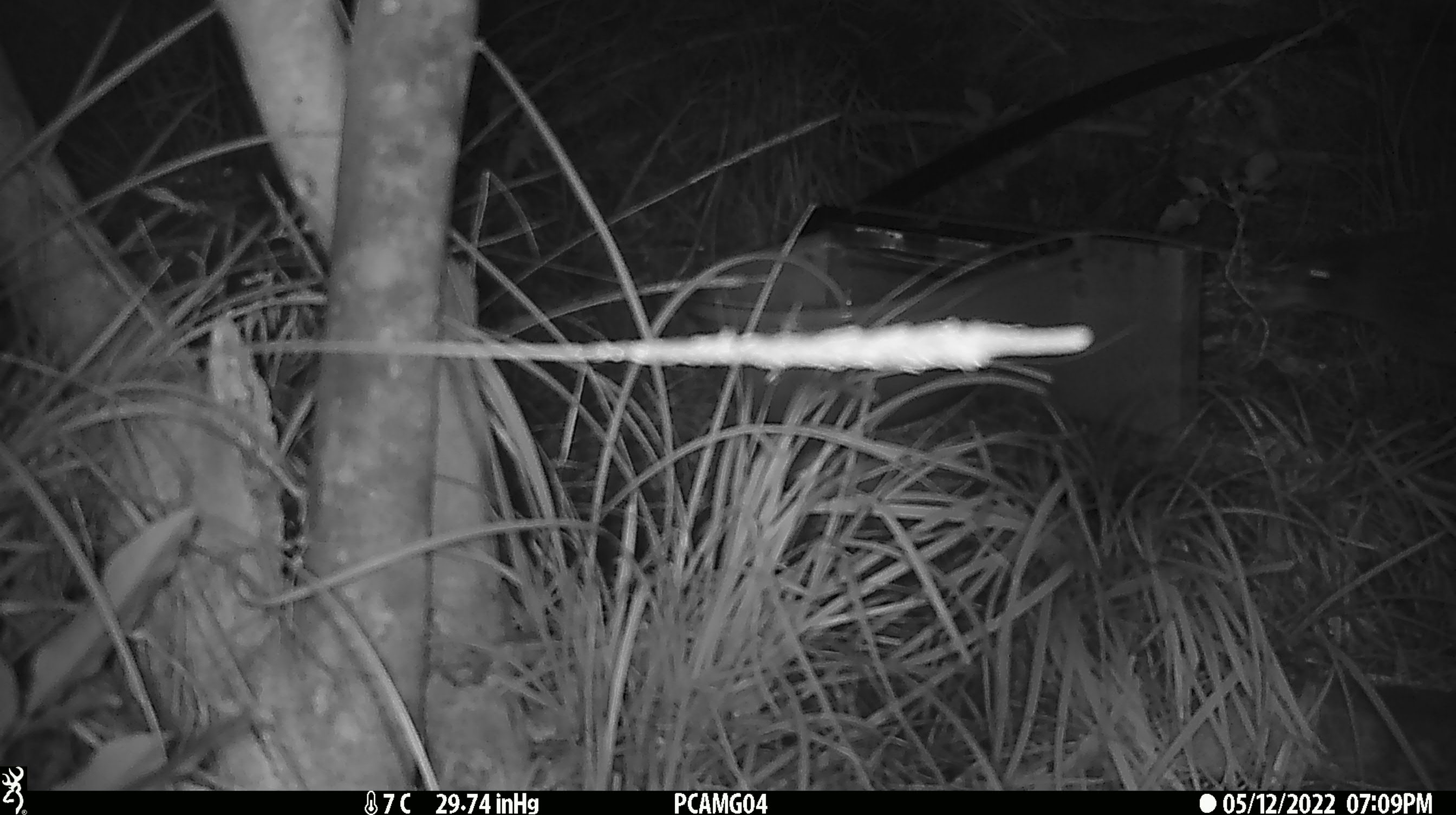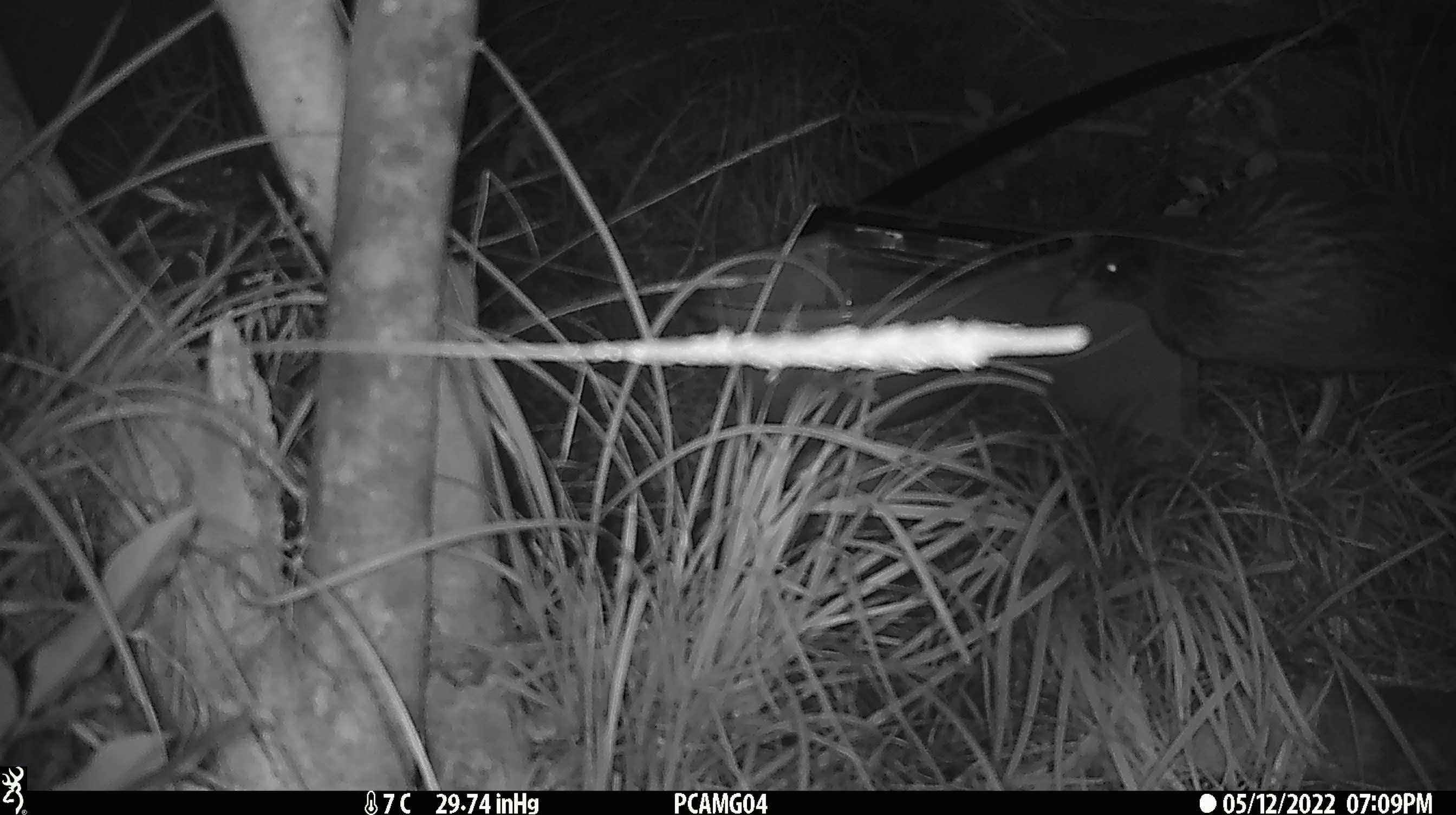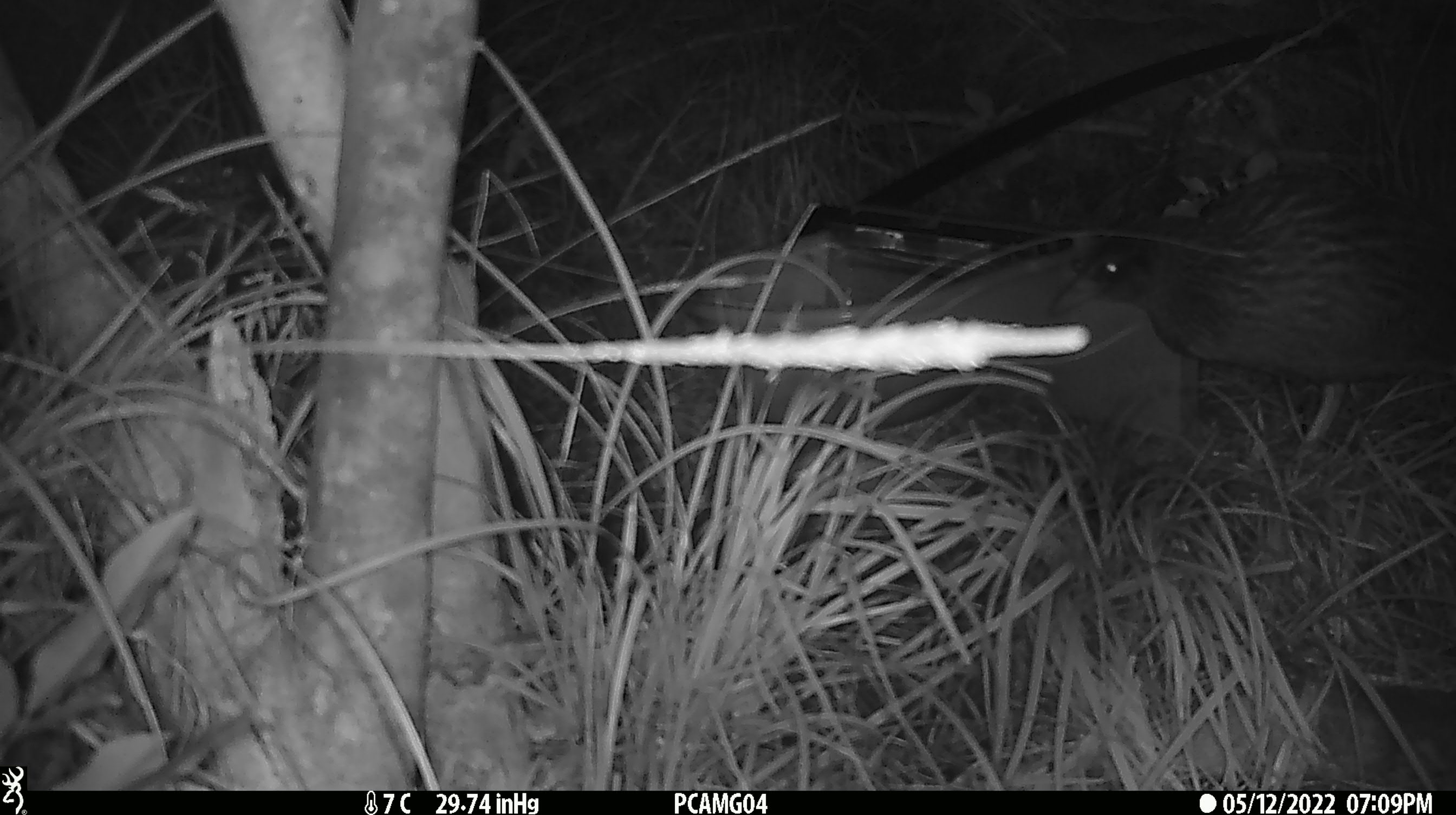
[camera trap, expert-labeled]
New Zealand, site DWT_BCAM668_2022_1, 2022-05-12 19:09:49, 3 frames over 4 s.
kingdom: Animalia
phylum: Chordata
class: Aves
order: Gruiformes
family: Rallidae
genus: Gallirallus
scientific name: Gallirallus australis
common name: weka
Weka (Gallirallus australis).